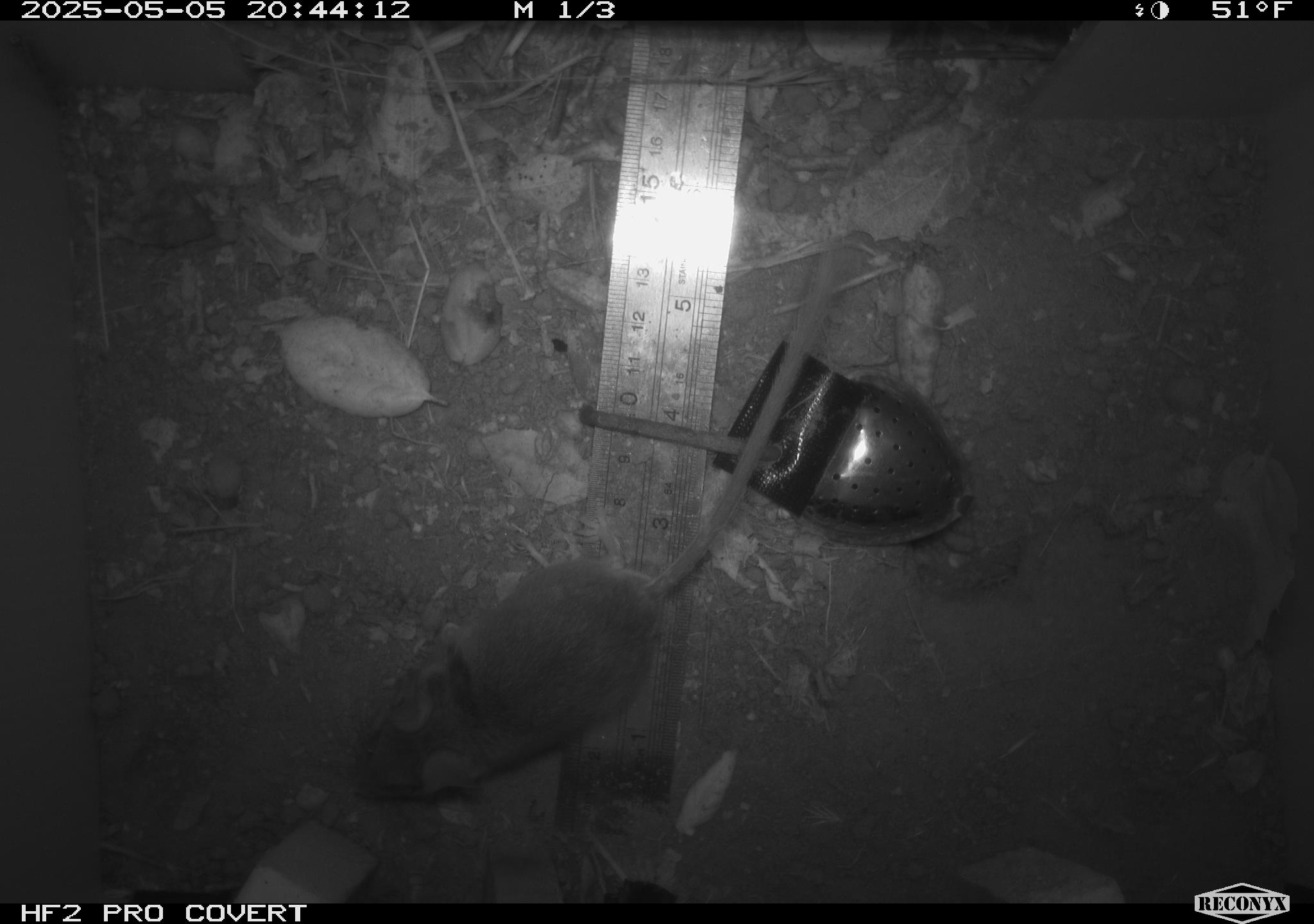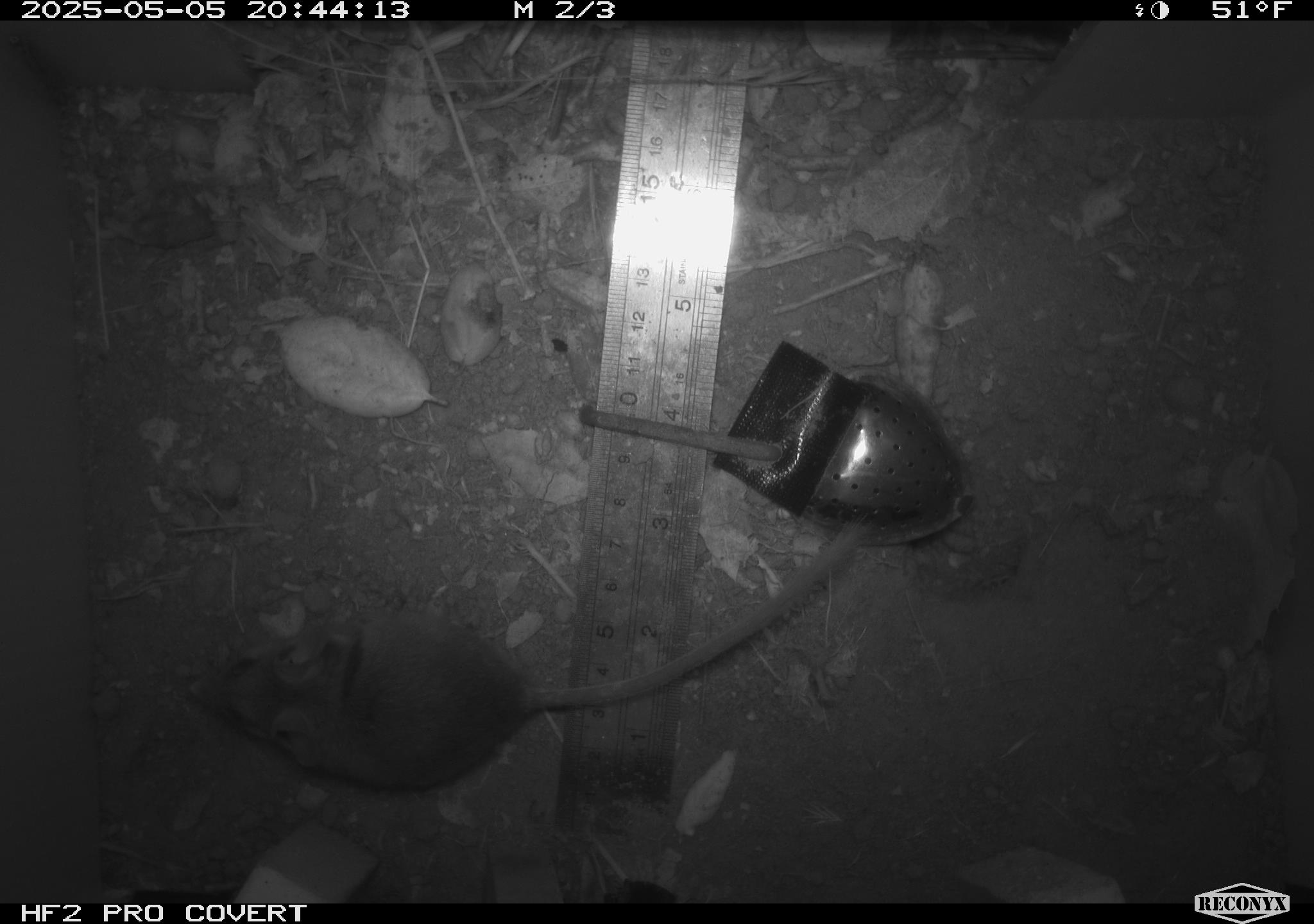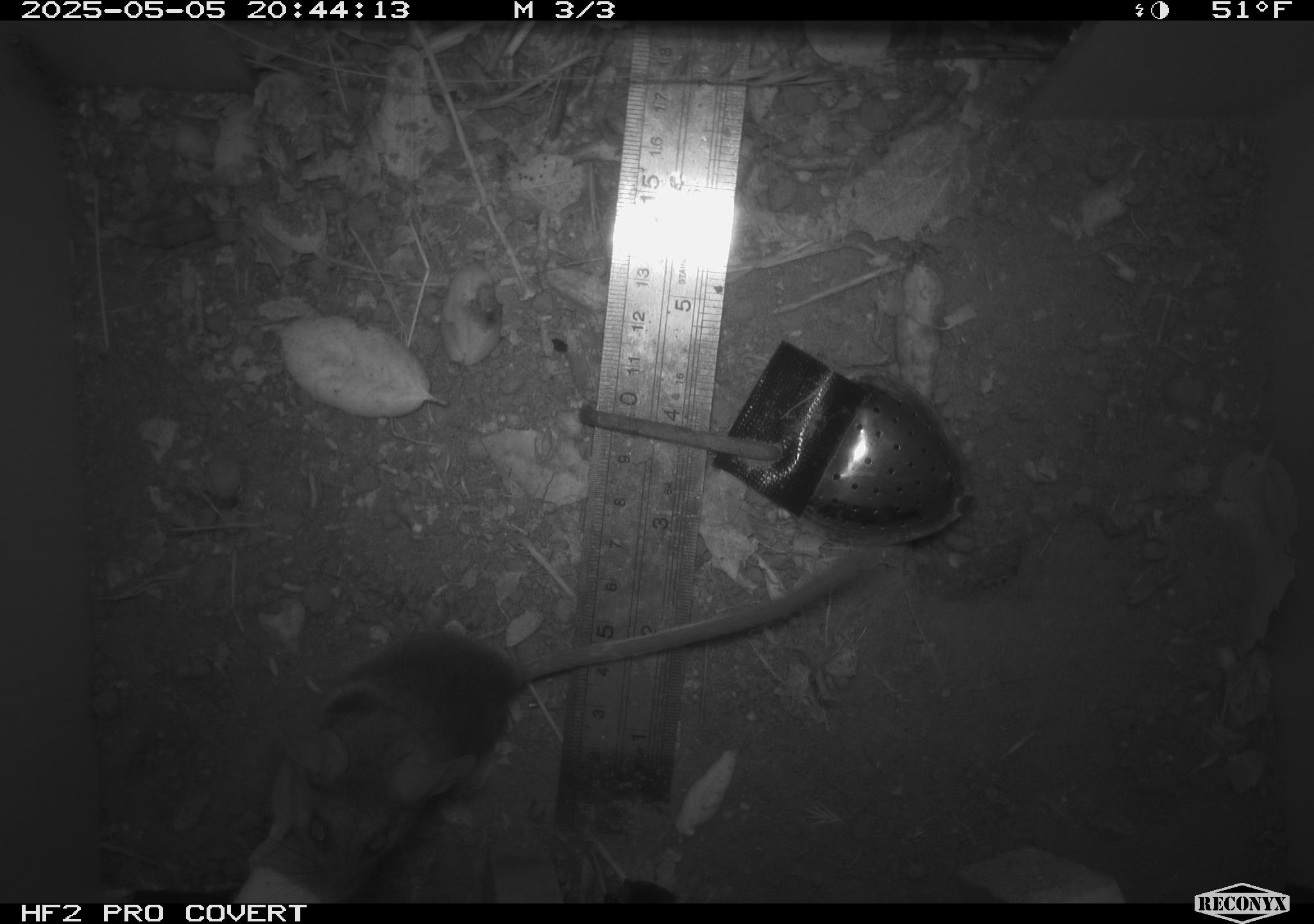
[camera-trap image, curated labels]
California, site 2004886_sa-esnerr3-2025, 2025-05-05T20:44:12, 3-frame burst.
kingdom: Animalia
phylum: Chordata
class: Mammalia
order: Rodentia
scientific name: Rodentia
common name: rodent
Rodent (Rodentia).